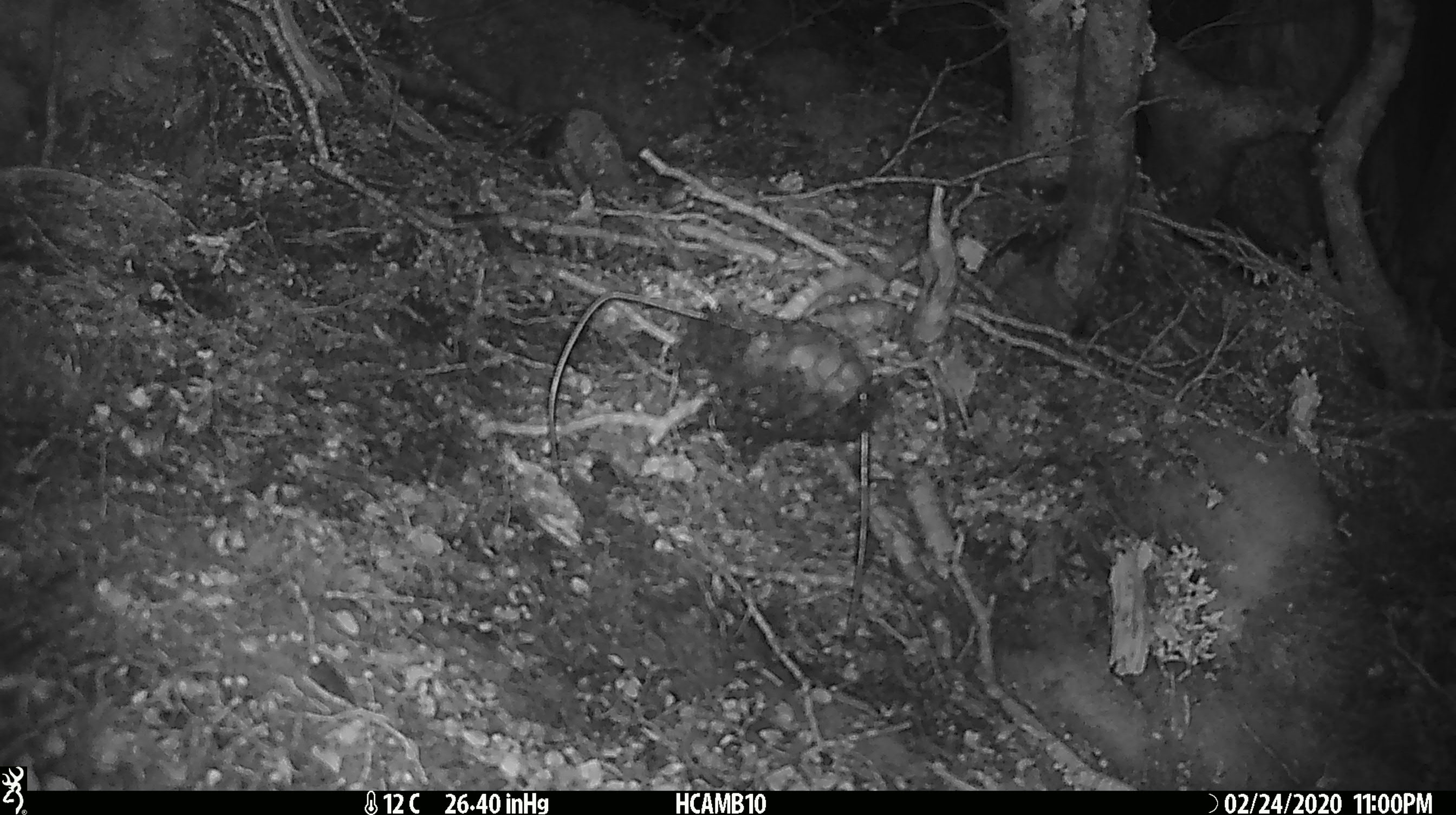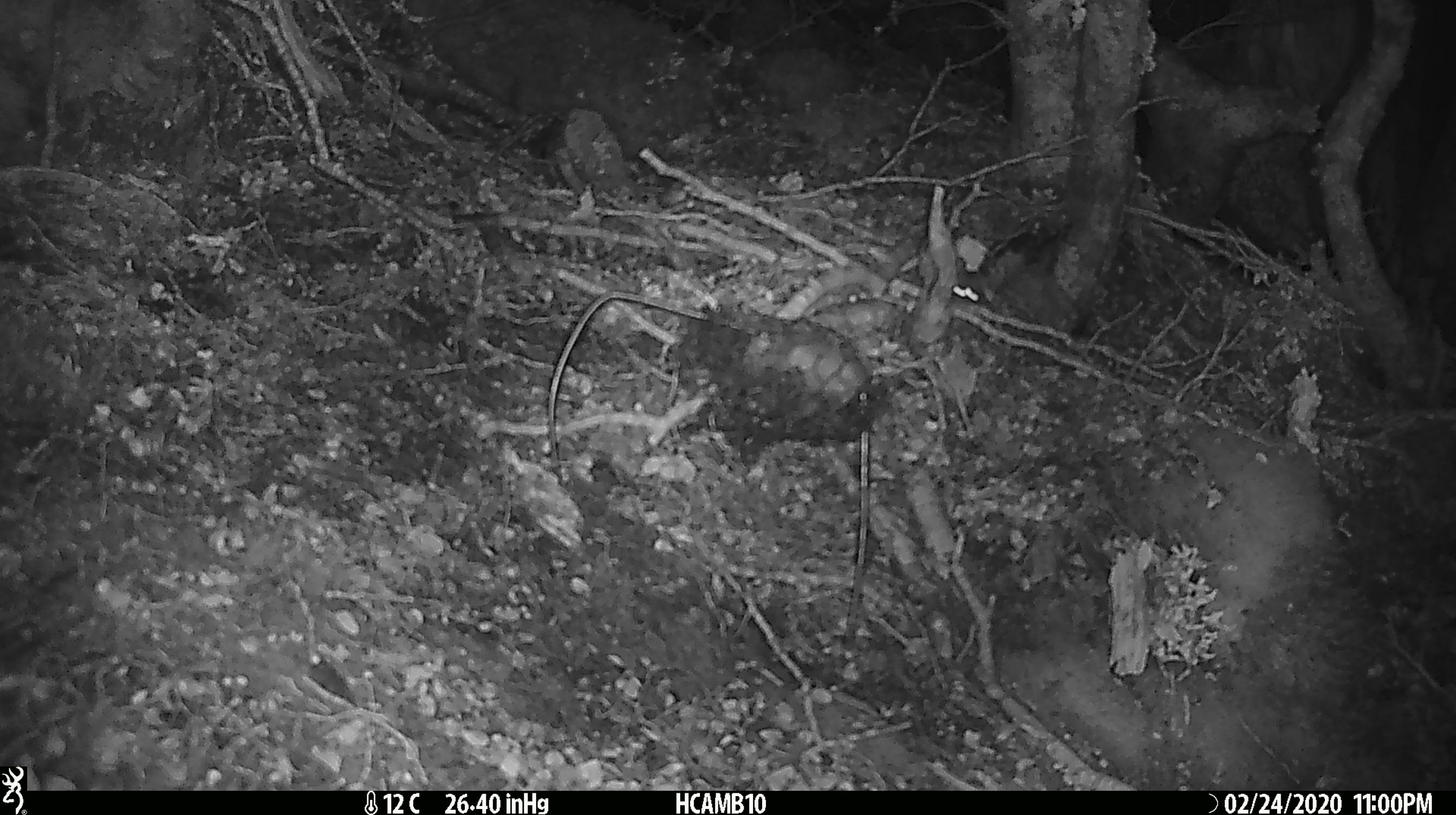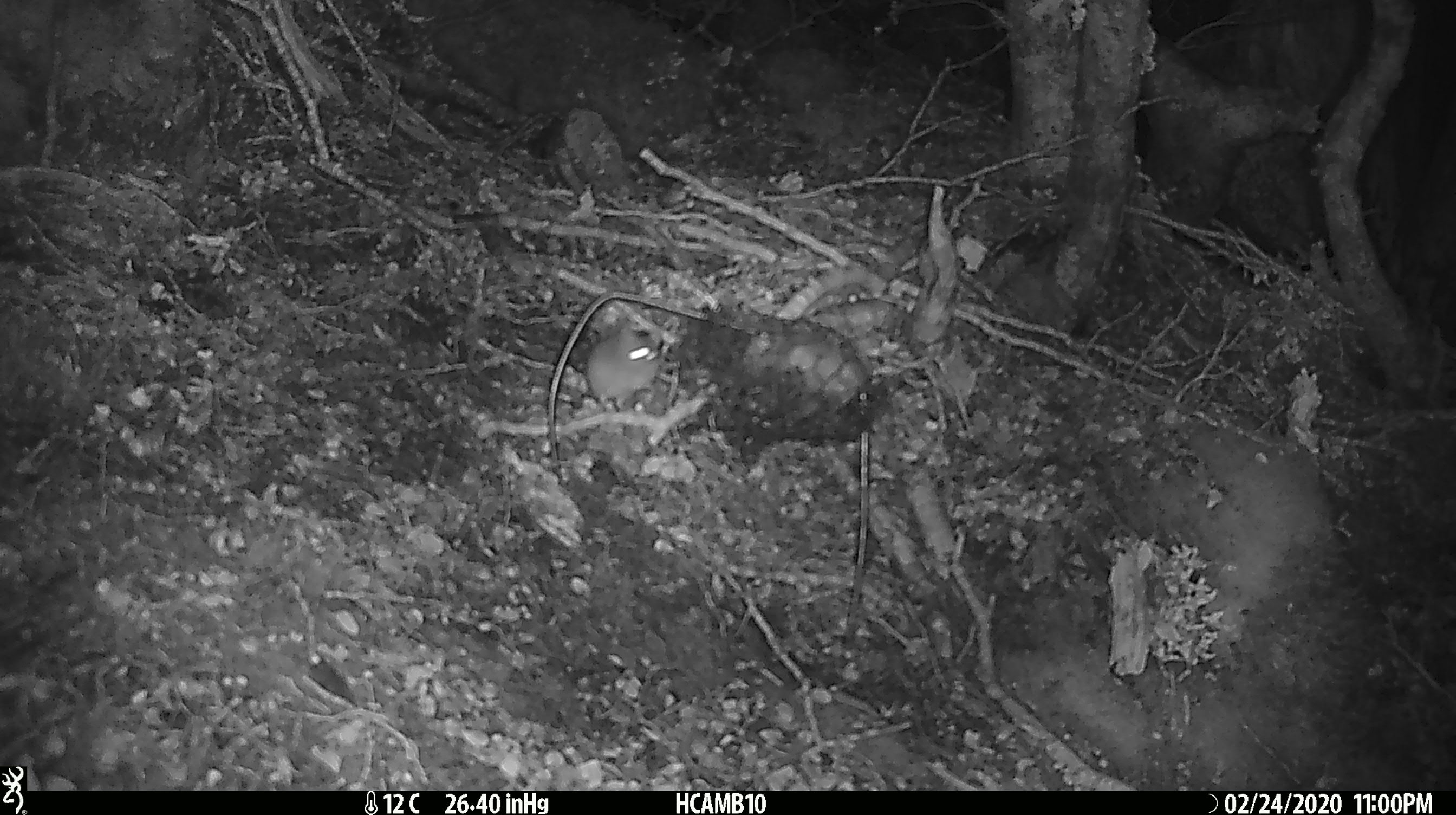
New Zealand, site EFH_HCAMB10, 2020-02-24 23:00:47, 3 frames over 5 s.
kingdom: Animalia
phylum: Chordata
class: Mammalia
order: Rodentia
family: Muridae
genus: Mus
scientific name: Mus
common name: mouse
Mouse (Mus).